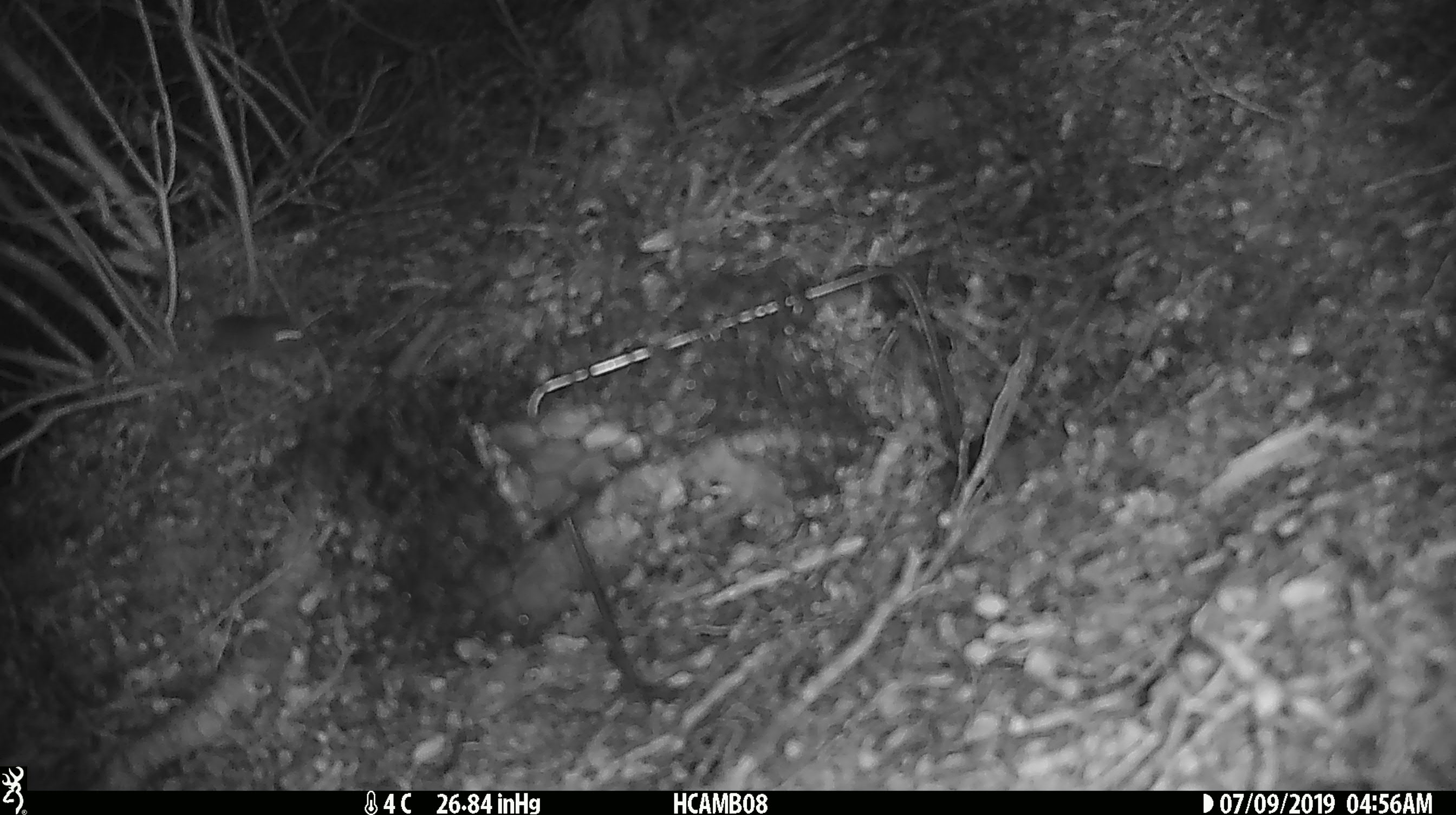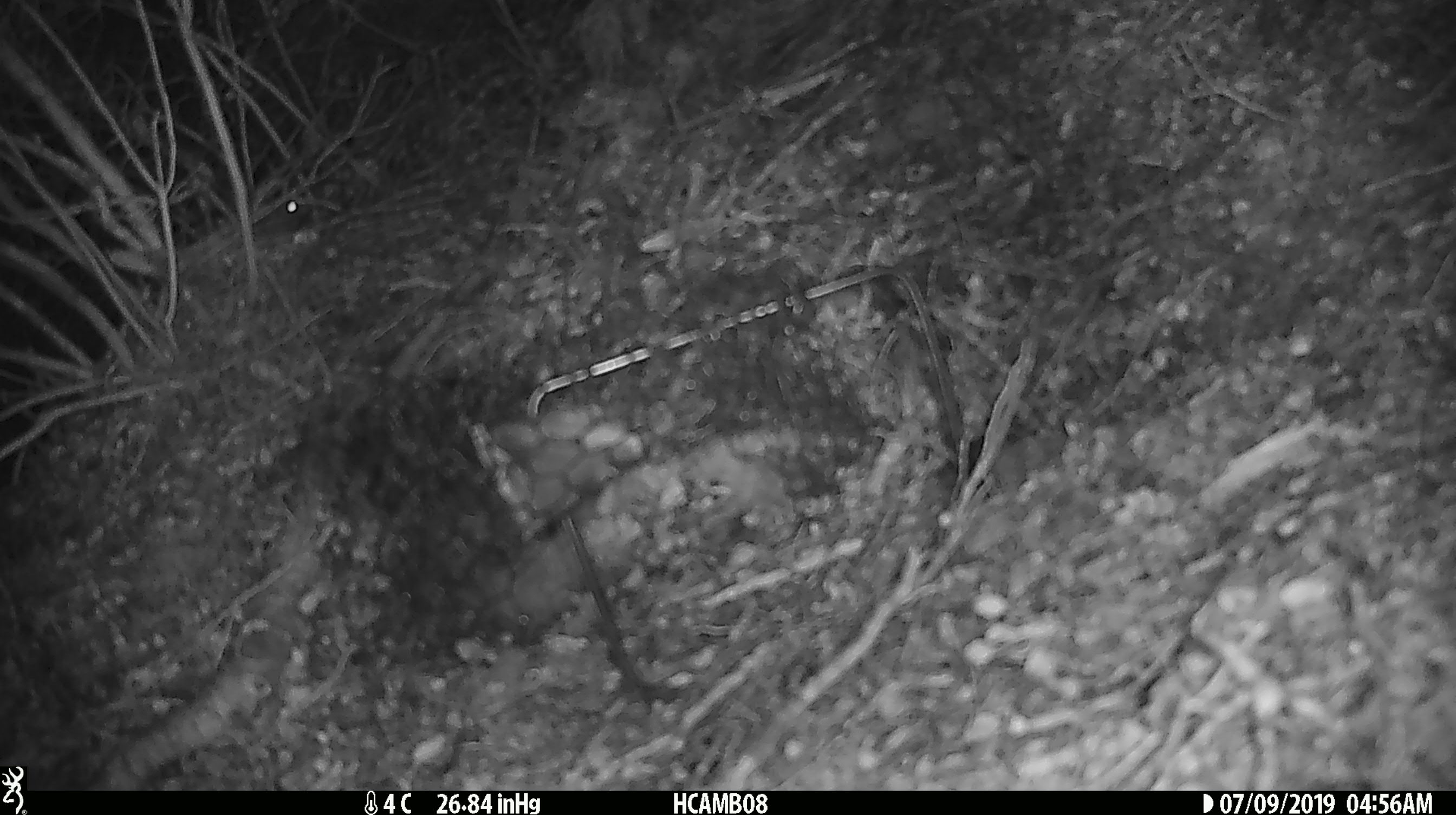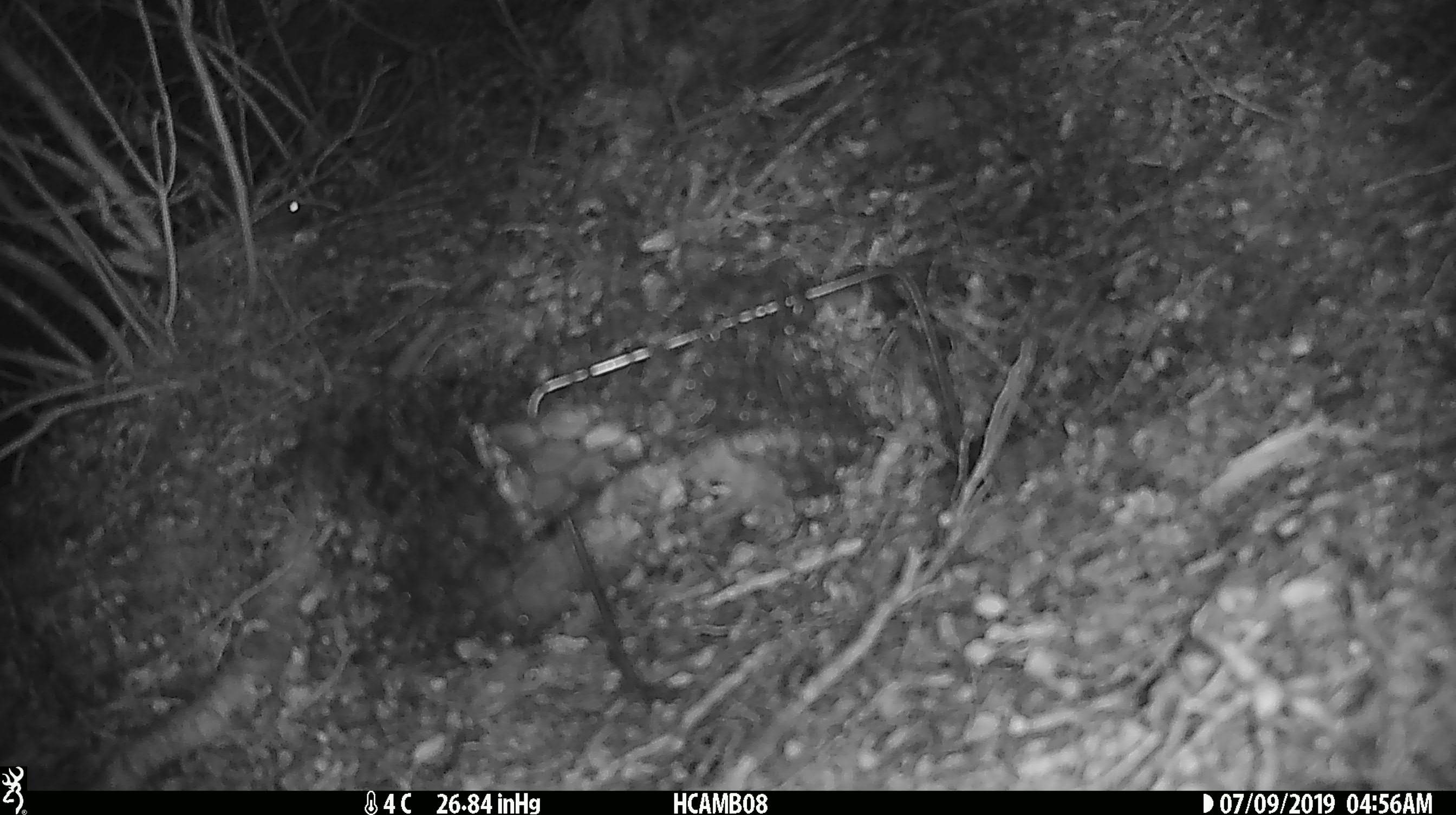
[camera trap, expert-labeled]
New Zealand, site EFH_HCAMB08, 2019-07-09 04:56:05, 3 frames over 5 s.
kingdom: Animalia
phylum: Chordata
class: Mammalia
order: Rodentia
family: Muridae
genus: Mus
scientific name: Mus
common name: mouse